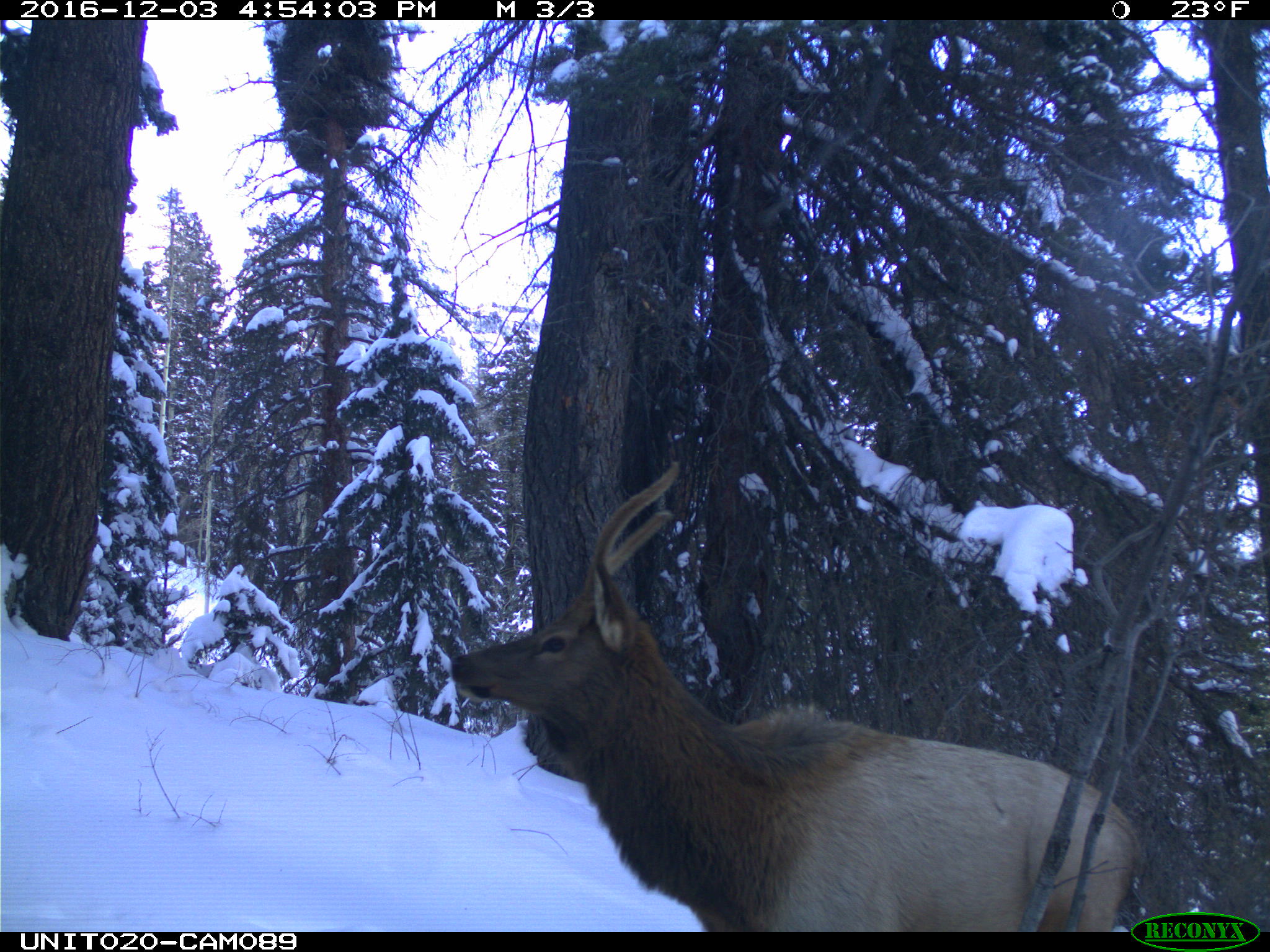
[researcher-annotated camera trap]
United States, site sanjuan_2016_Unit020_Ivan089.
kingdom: Animalia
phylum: Chordata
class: Mammalia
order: Artiodactyla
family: Cervidae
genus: Cervus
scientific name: Cervus elaphus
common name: red deer